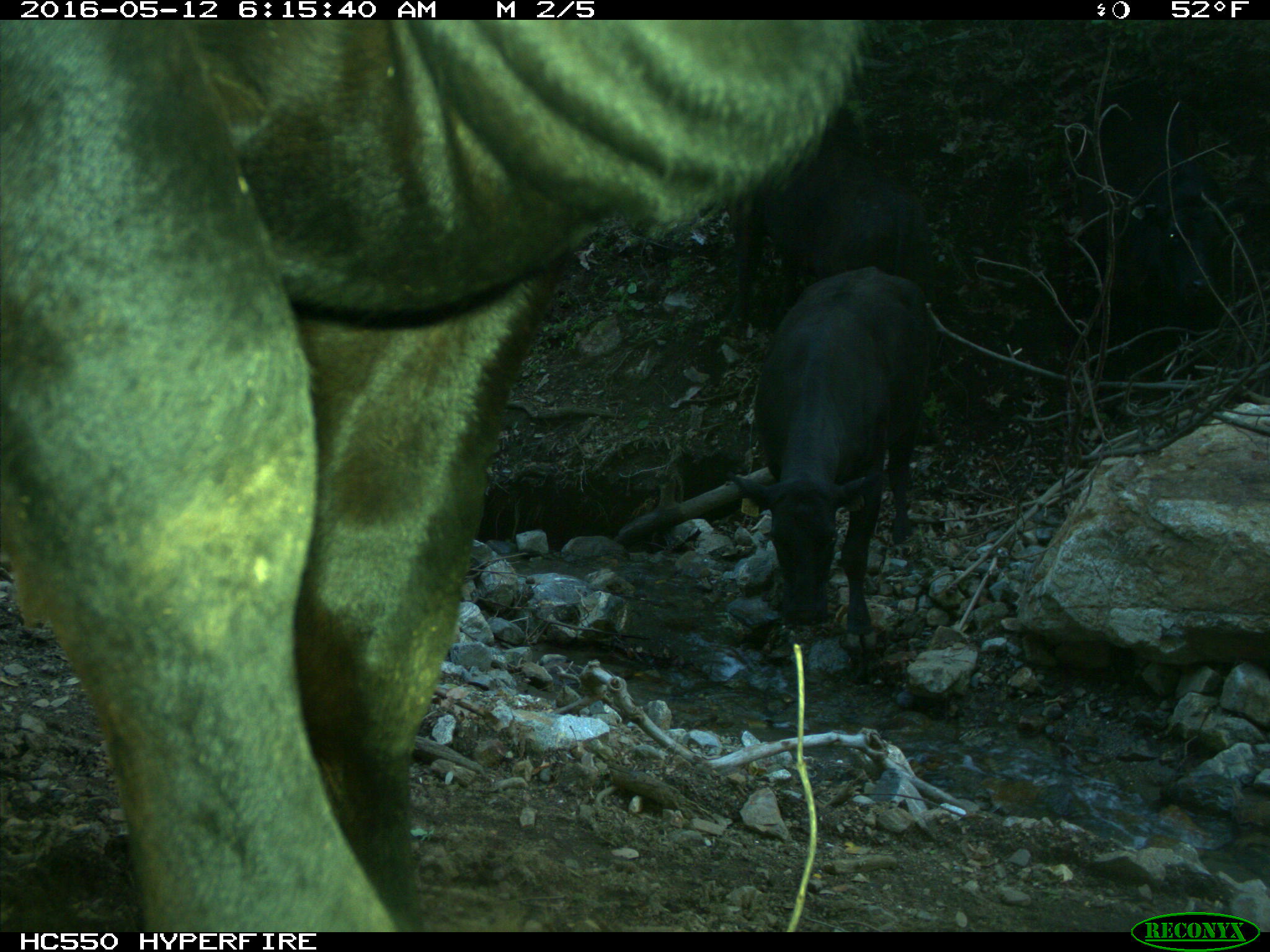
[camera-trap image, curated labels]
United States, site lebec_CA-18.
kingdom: Animalia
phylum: Chordata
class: Mammalia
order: Artiodactyla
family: Bovidae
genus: Bos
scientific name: Bos taurus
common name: domestic cow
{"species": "Bos taurus (domestic cow)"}